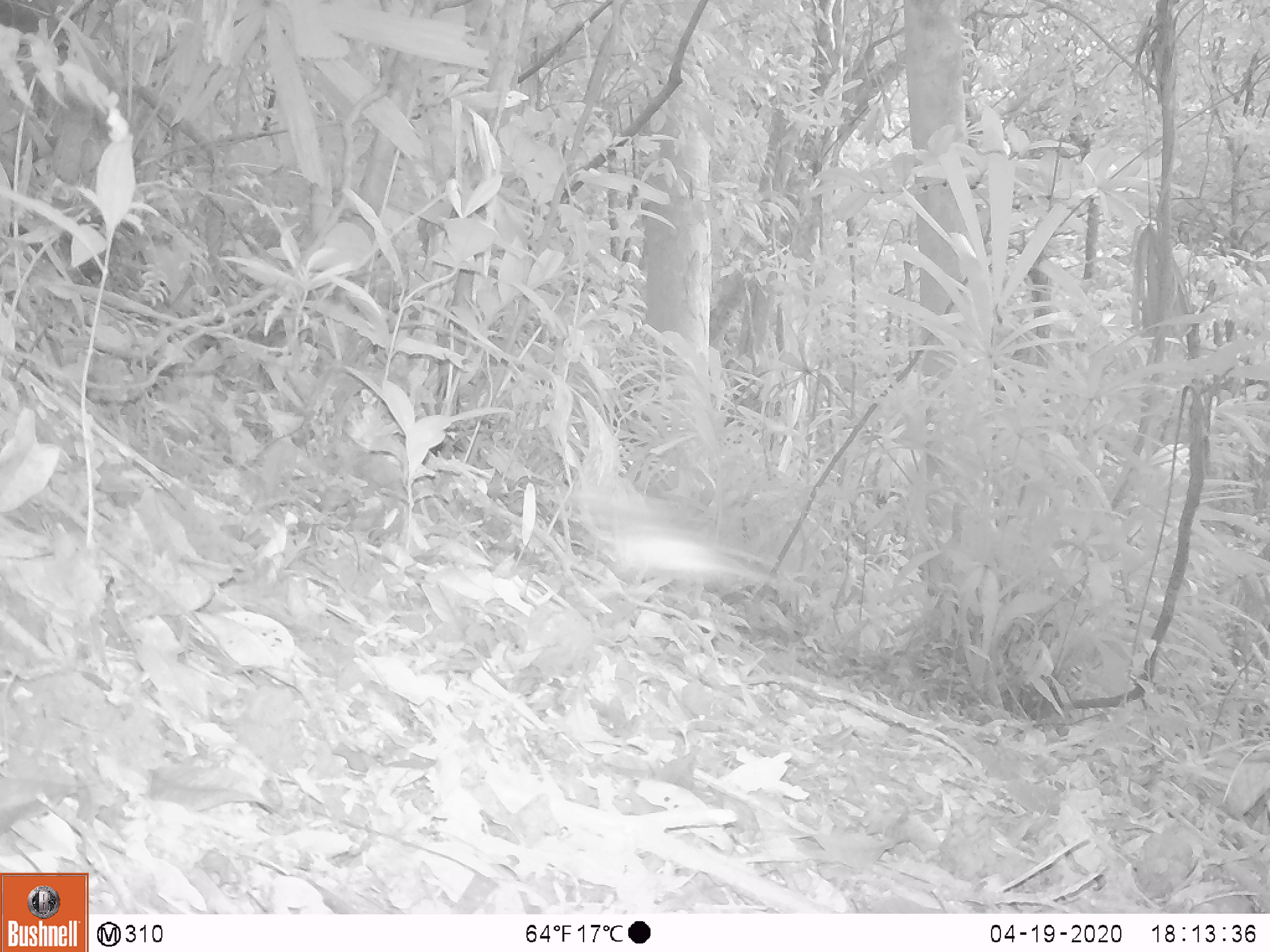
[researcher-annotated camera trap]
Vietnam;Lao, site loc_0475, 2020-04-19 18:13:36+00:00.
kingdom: Animalia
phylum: Chordata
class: Aves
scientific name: Aves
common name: bird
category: unidentified bird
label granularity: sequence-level